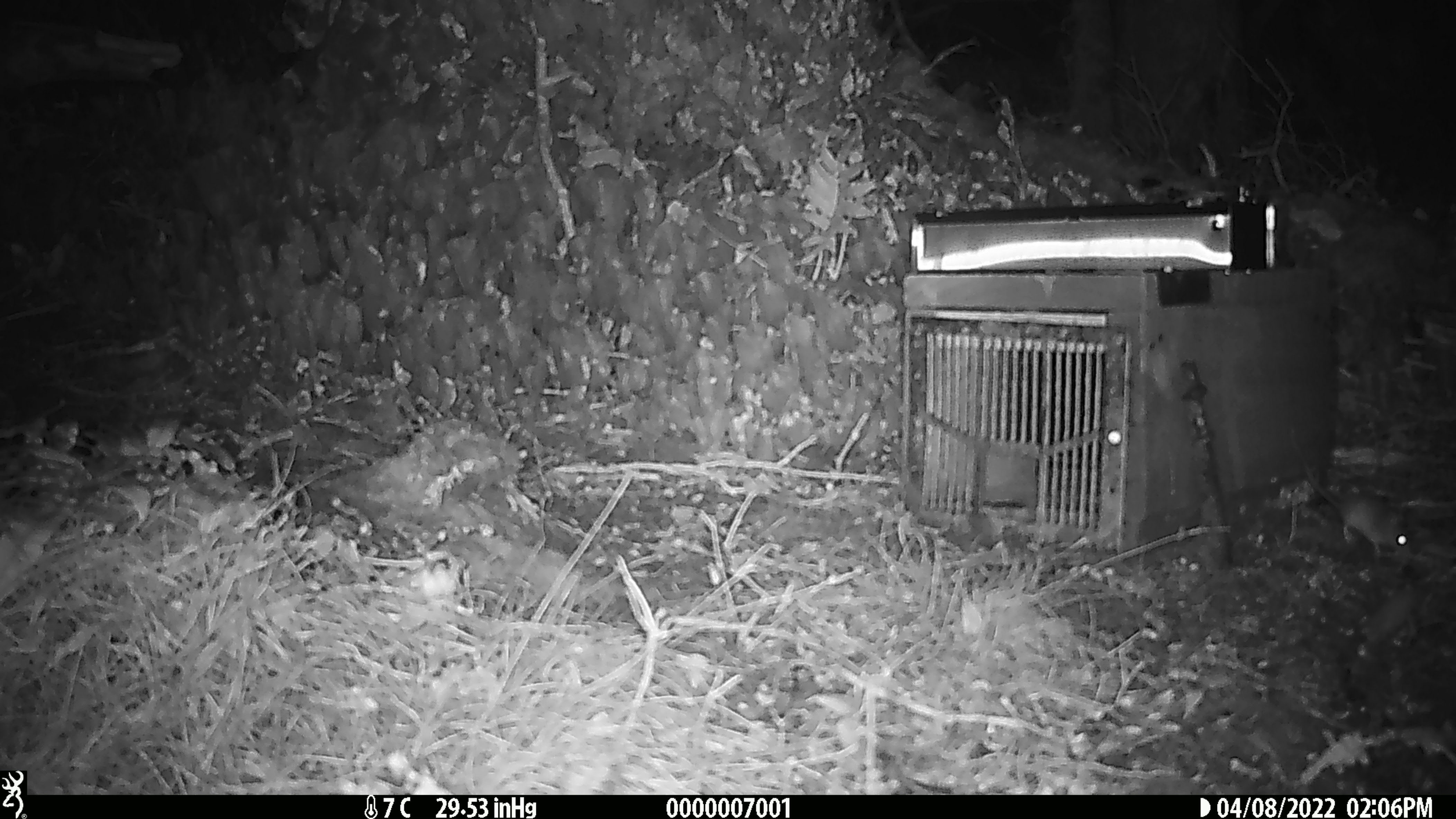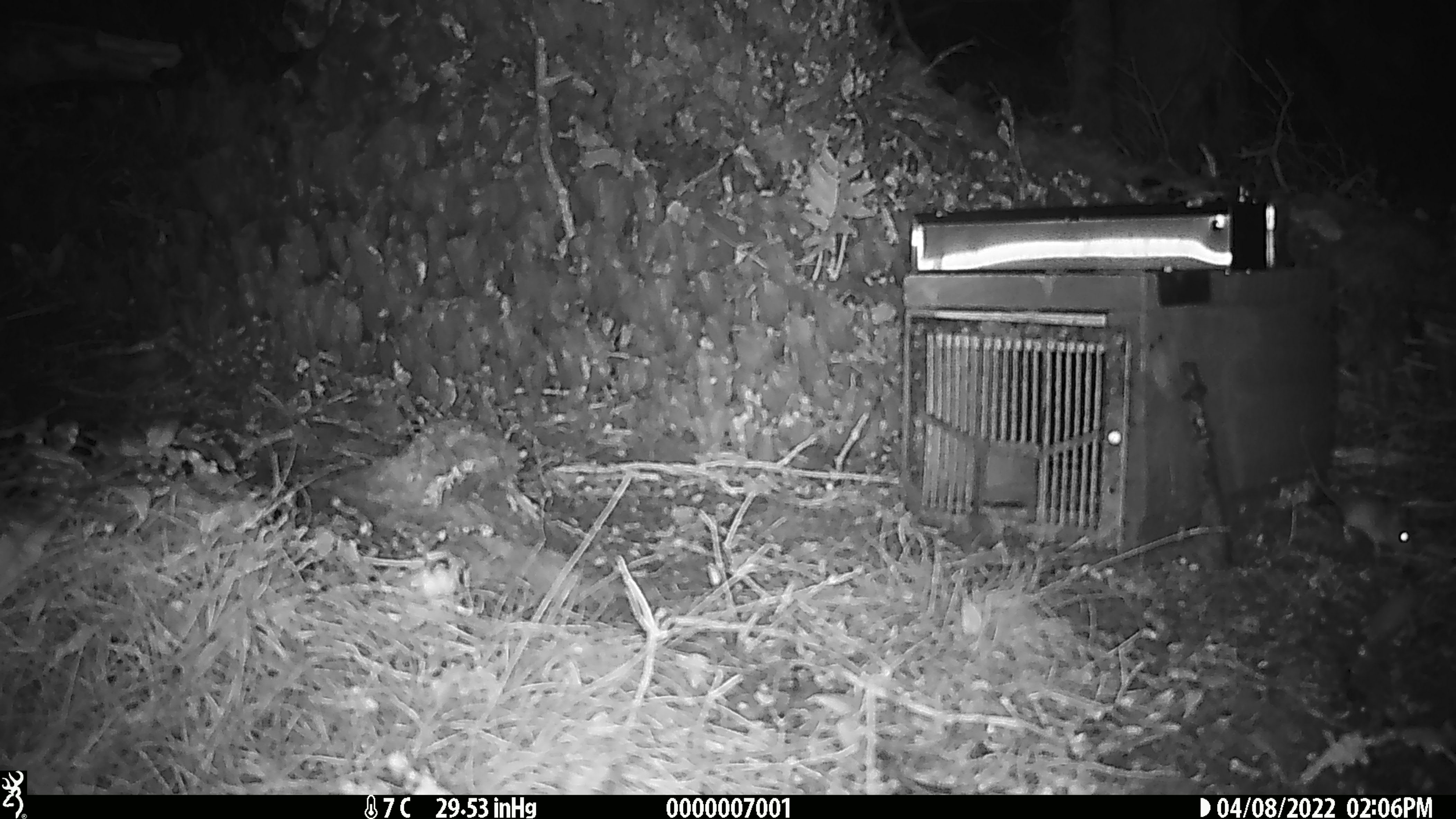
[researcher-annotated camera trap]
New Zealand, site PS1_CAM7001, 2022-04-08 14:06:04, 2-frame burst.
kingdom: Animalia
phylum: Chordata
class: Mammalia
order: Rodentia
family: Muridae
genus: Mus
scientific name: Mus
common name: mouse